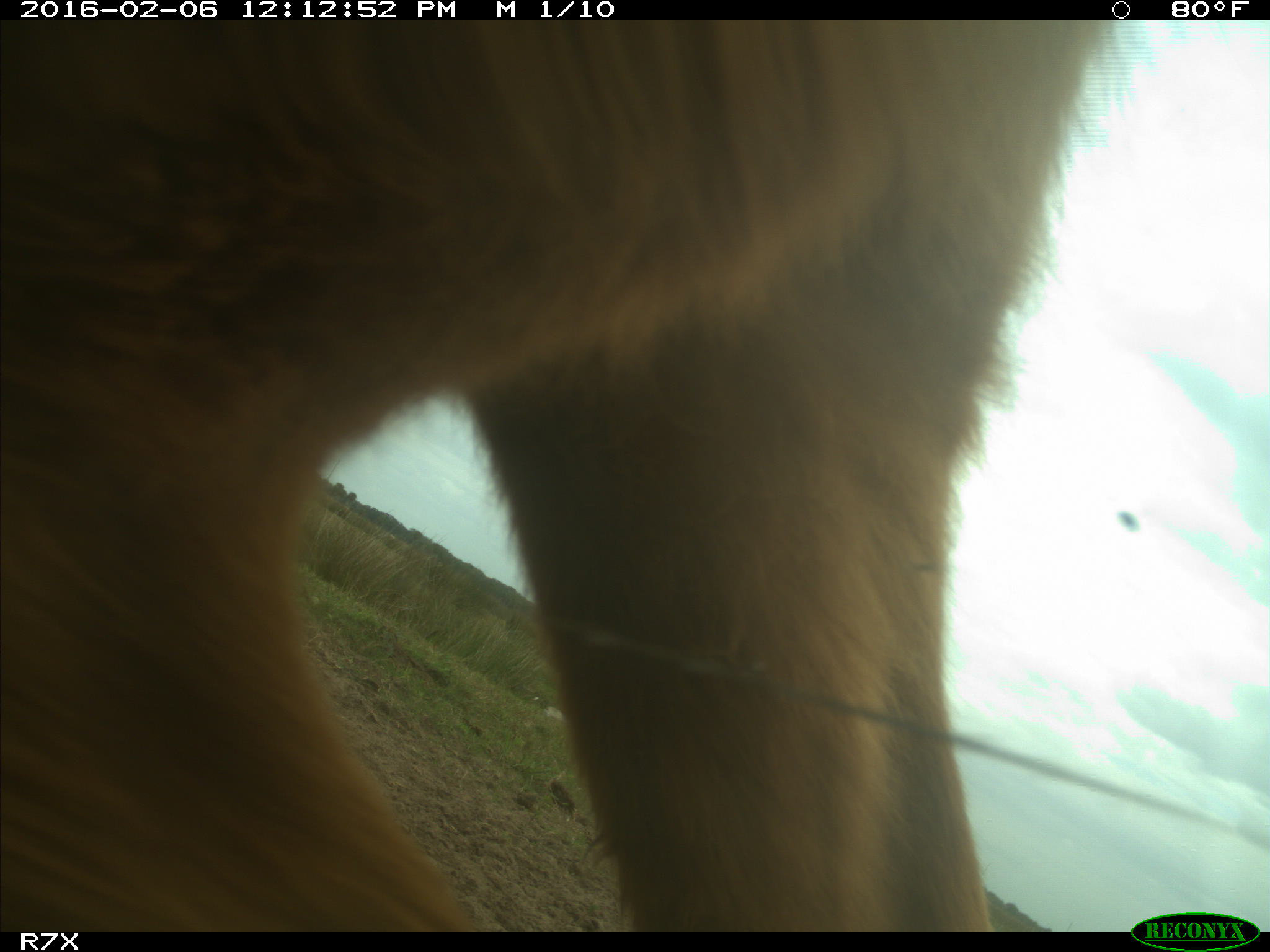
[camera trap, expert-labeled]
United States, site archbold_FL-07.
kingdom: Animalia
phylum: Chordata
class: Mammalia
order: Artiodactyla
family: Bovidae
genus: Bos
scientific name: Bos taurus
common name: domestic cow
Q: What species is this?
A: Bos taurus (domestic cow).